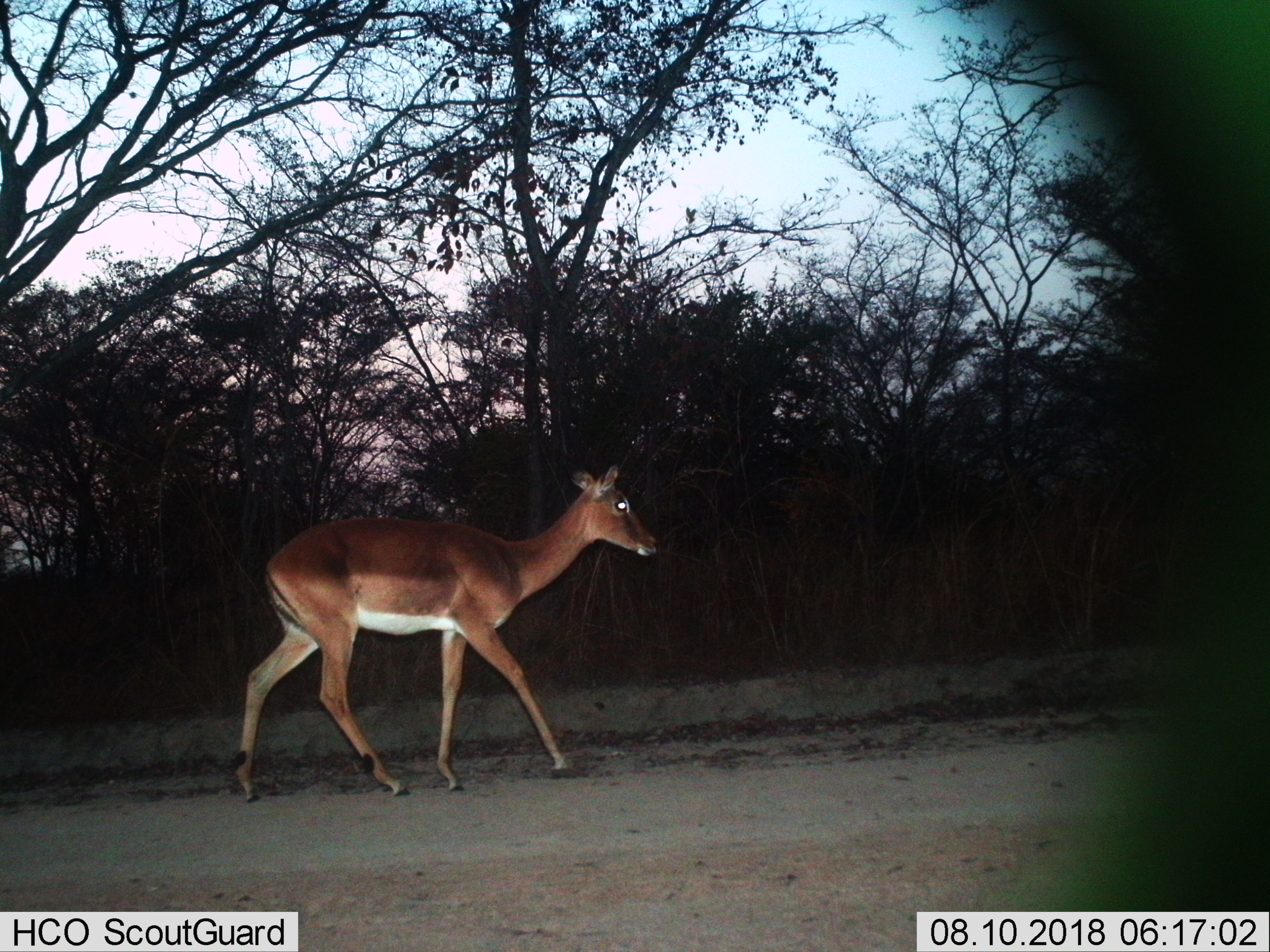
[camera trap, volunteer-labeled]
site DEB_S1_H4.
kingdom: Animalia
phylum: Chordata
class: Mammalia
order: Artiodactyla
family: Bovidae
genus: Aepyceros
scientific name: Aepyceros melampus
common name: impala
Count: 1.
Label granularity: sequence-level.